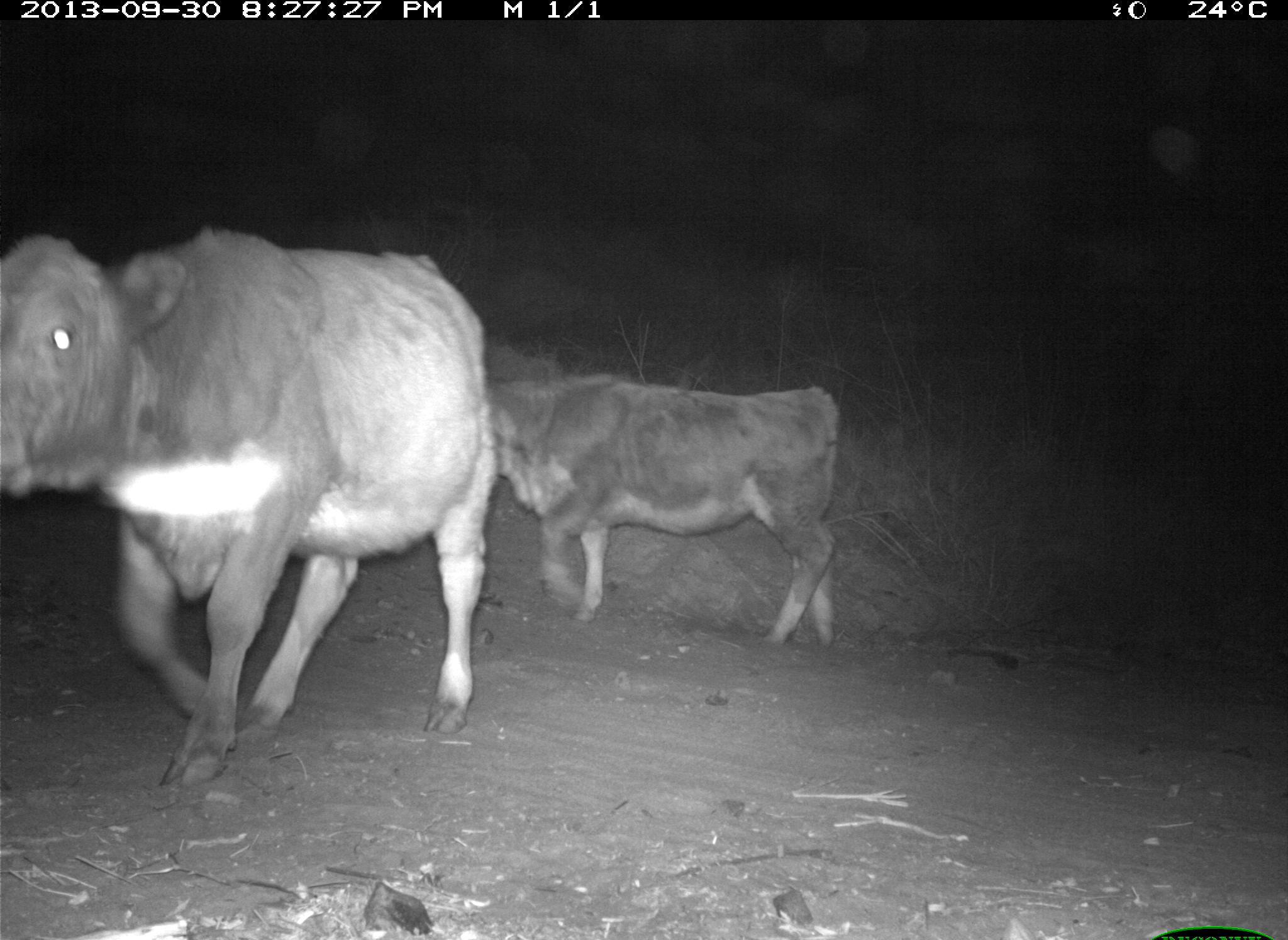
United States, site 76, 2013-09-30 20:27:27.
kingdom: Animalia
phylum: Chordata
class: Mammalia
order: Artiodactyla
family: Bovidae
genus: Bos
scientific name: Bos taurus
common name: cow